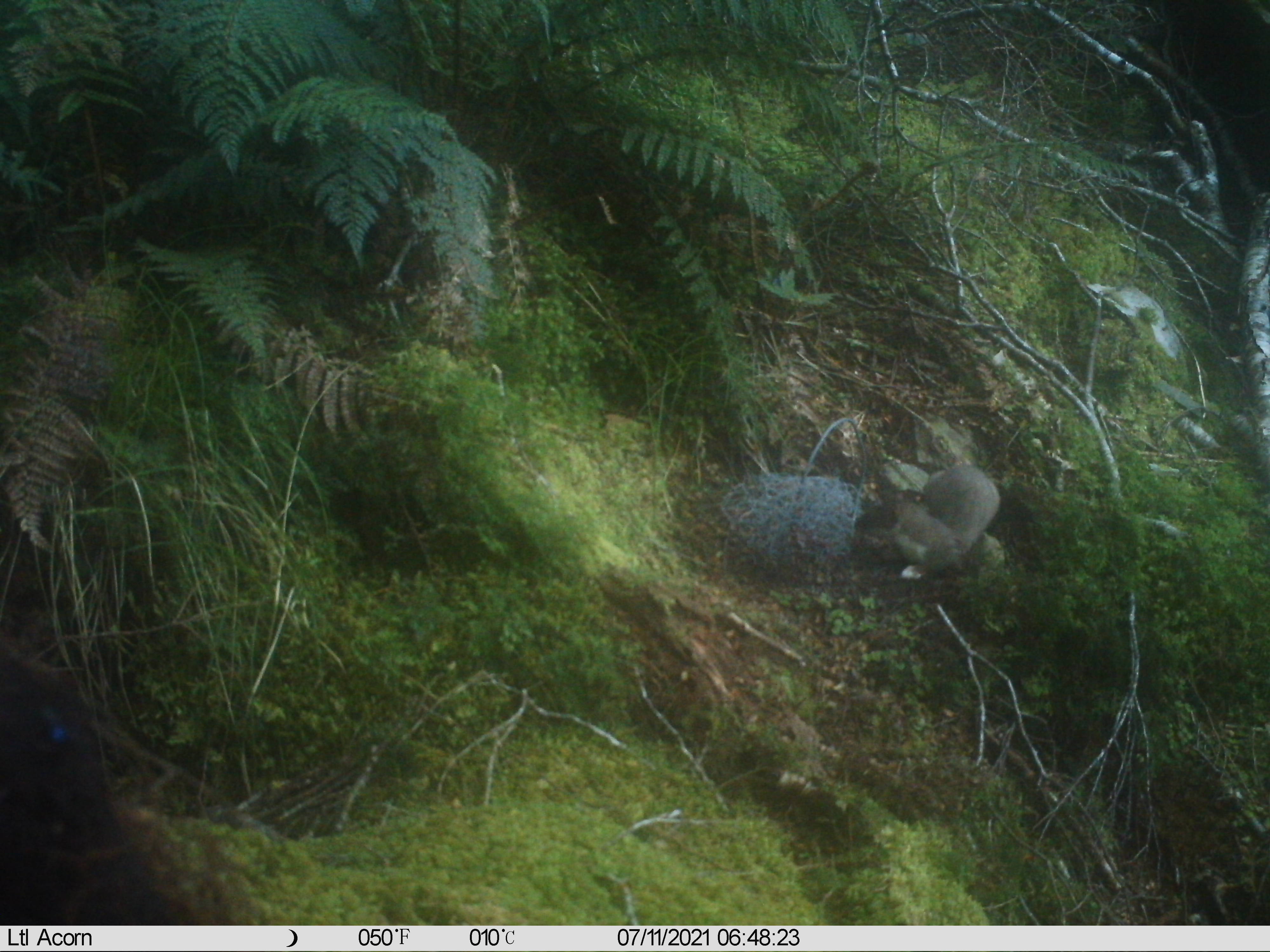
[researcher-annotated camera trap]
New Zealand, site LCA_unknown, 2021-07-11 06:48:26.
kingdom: Animalia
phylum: Chordata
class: Mammalia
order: Carnivora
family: Mustelidae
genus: Mustela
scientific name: Mustela erminea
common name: stoat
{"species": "stoat (Mustela erminea)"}